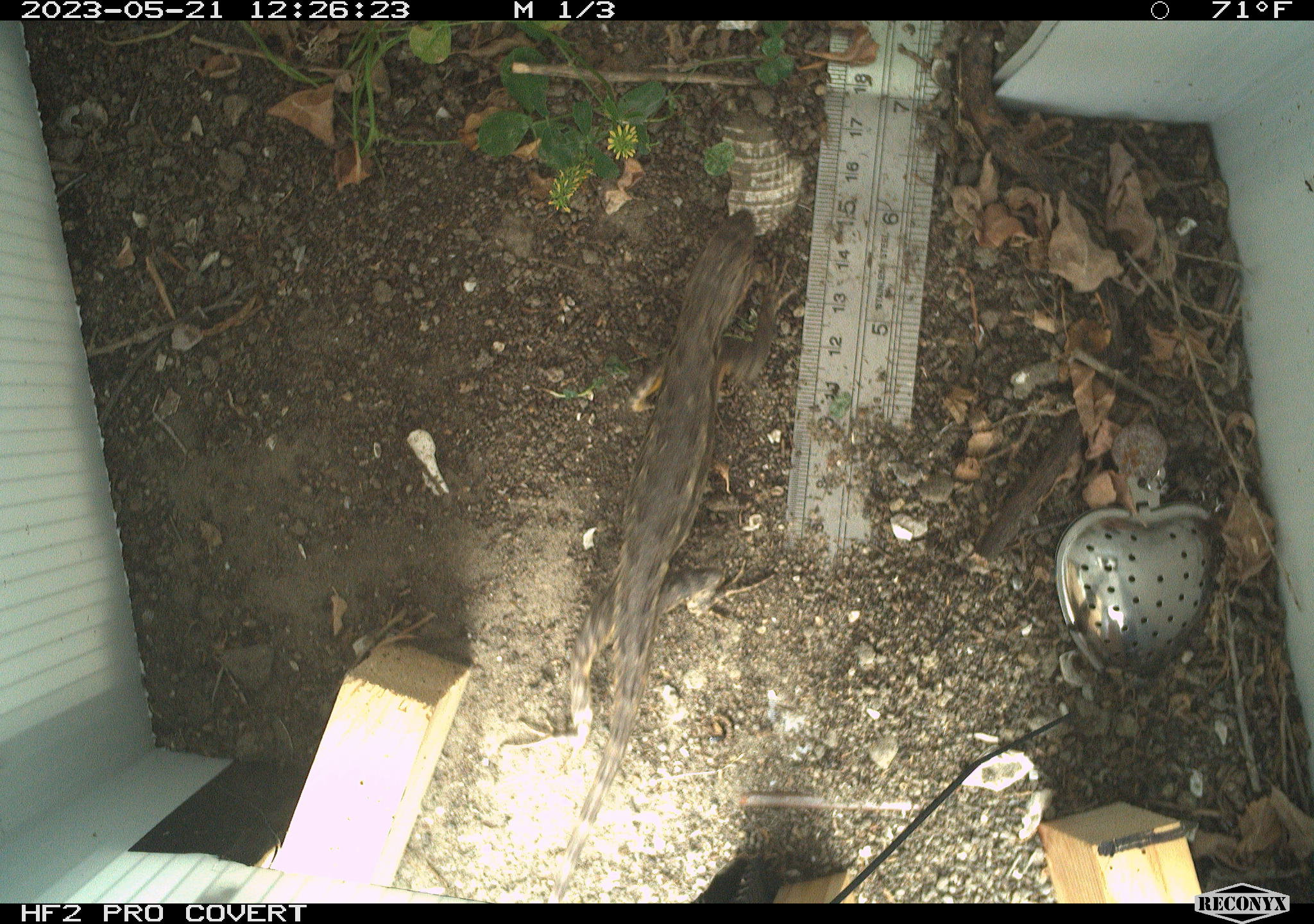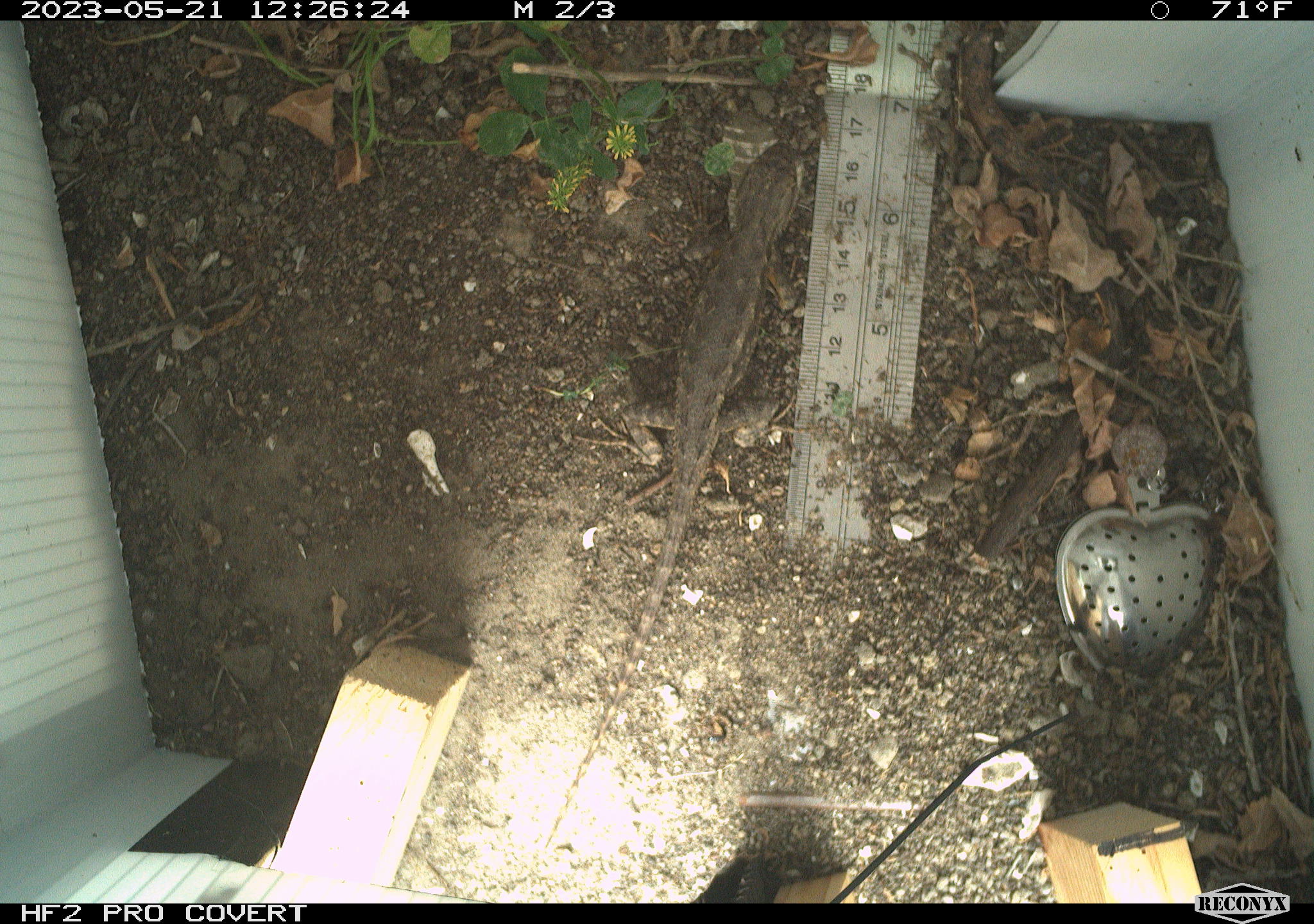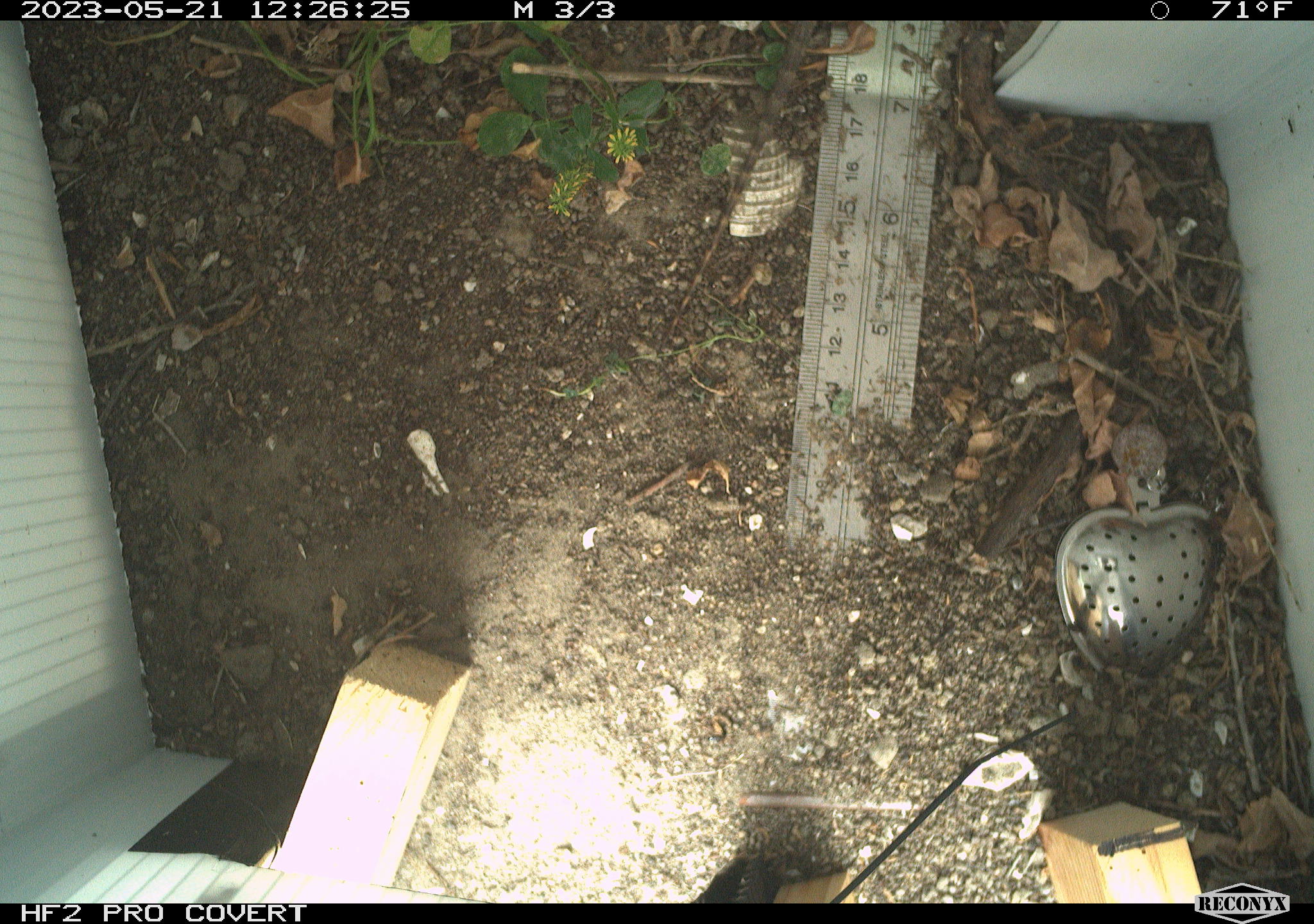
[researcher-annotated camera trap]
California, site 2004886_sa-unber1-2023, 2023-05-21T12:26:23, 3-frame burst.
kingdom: Animalia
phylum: Chordata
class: Reptilia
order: Squamata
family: Phrynosomatidae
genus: Sceloporus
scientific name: Sceloporus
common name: spiny lizards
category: sceloporus species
Sceloporus species (spiny lizards) (Sceloporus).